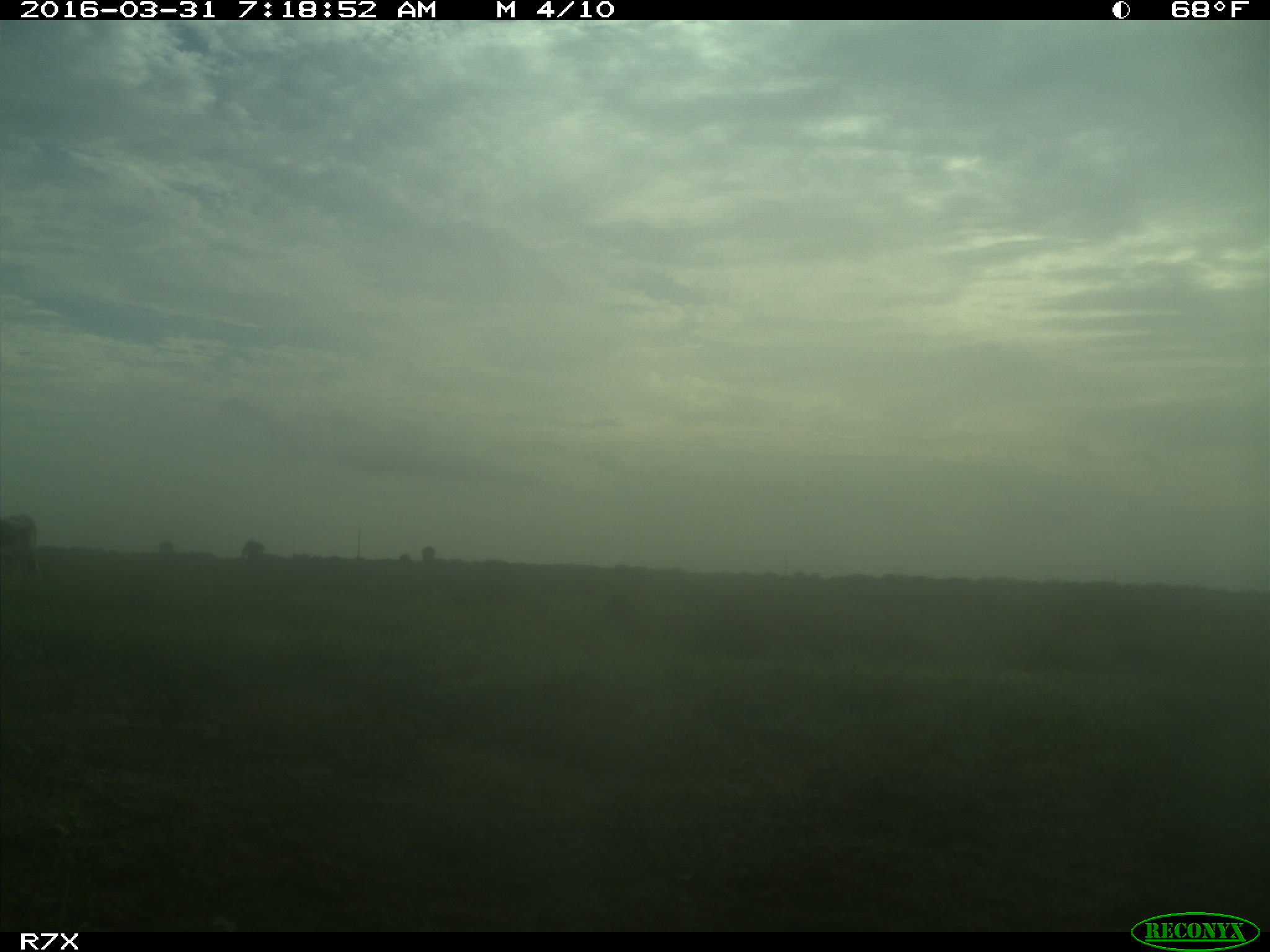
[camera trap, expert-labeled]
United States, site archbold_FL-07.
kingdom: Animalia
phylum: Chordata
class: Mammalia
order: Artiodactyla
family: Bovidae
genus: Bos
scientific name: Bos taurus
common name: domestic cow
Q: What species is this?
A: Bos taurus (domestic cow).